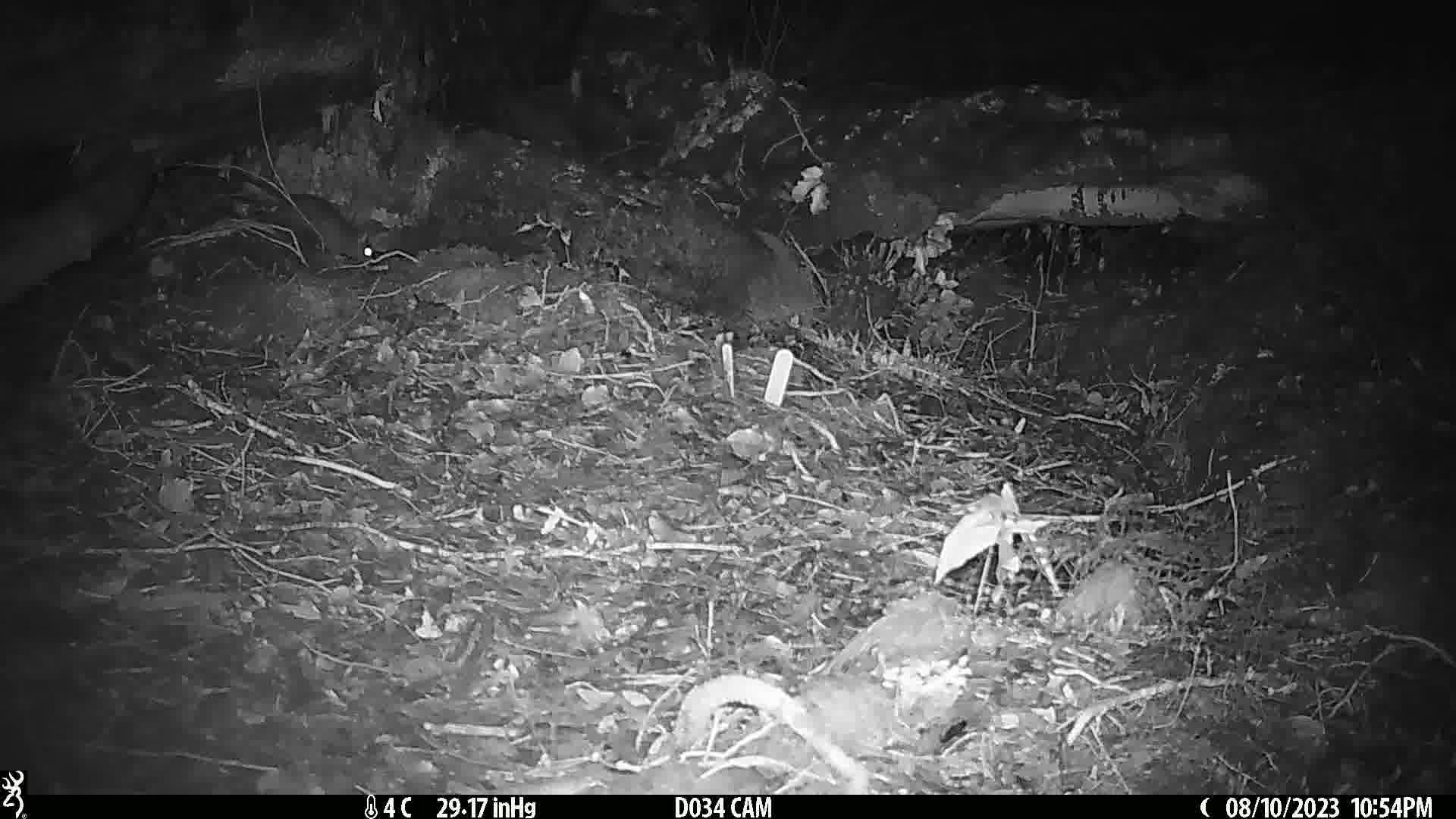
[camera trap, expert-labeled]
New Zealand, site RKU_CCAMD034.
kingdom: Animalia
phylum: Chordata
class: Mammalia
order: Rodentia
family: Muridae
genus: Rattus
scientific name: Rattus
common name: rat